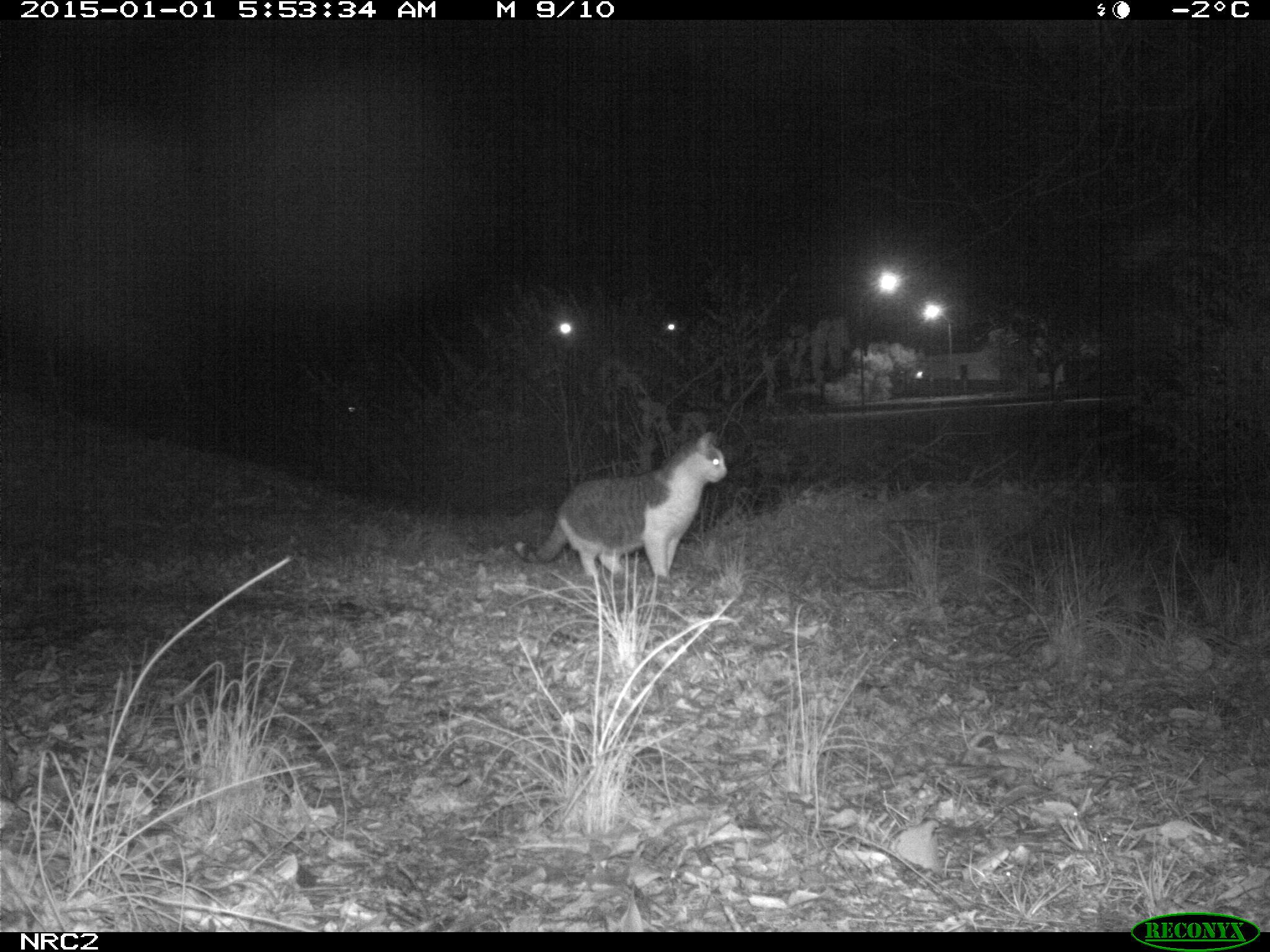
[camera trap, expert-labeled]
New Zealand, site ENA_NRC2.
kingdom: Animalia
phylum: Chordata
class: Mammalia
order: Carnivora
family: Felidae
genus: Felis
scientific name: Felis catus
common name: domestic cat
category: cat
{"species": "cat (domestic cat) (Felis catus)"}